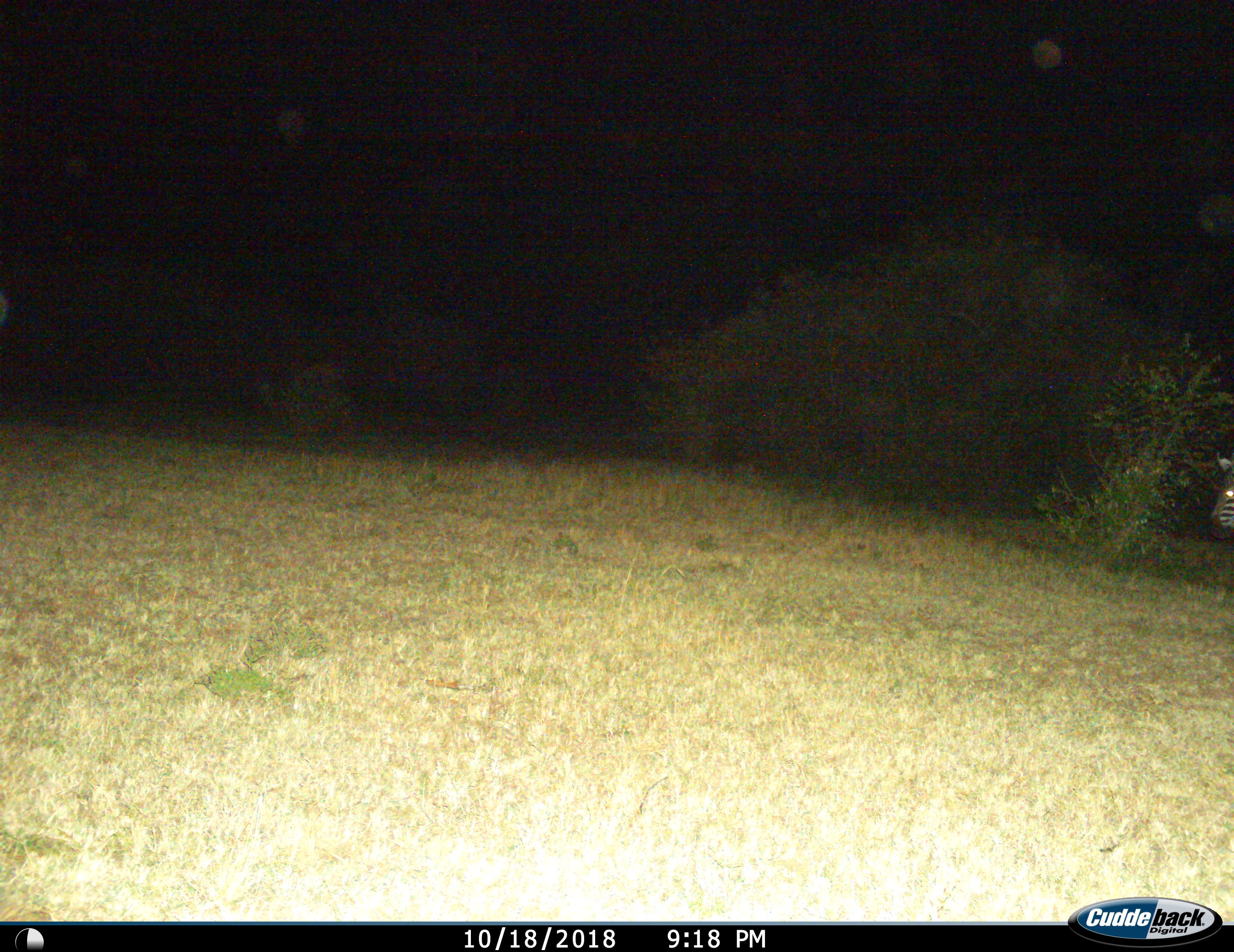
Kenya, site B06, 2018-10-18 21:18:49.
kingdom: Animalia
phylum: Chordata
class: Mammalia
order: Perissodactyla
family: Equidae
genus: Equus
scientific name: Equus quagga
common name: plains zebra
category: zebra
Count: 1.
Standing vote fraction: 80%.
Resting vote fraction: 0%.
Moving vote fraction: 20%.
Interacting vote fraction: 0%.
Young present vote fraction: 0%.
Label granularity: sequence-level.